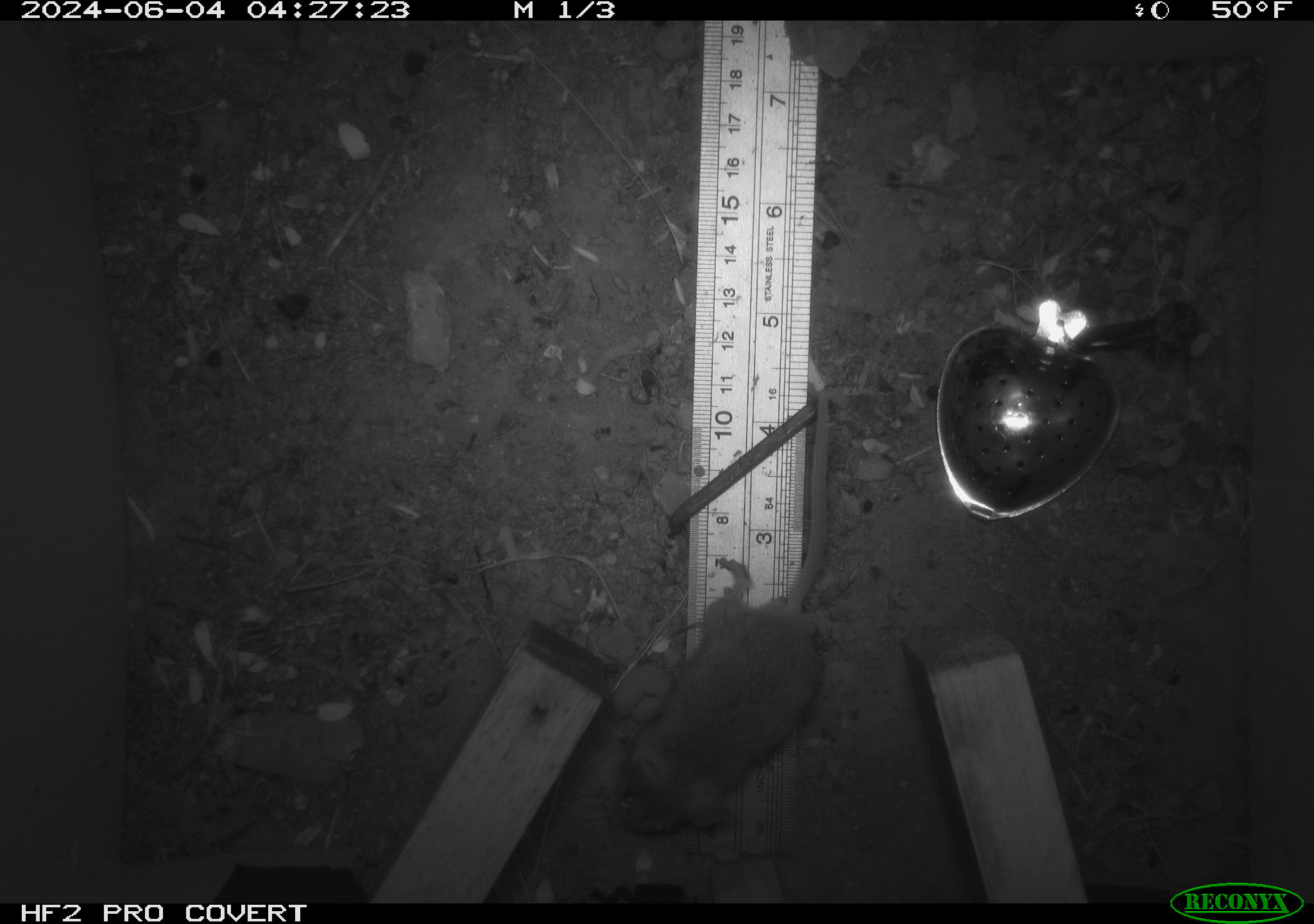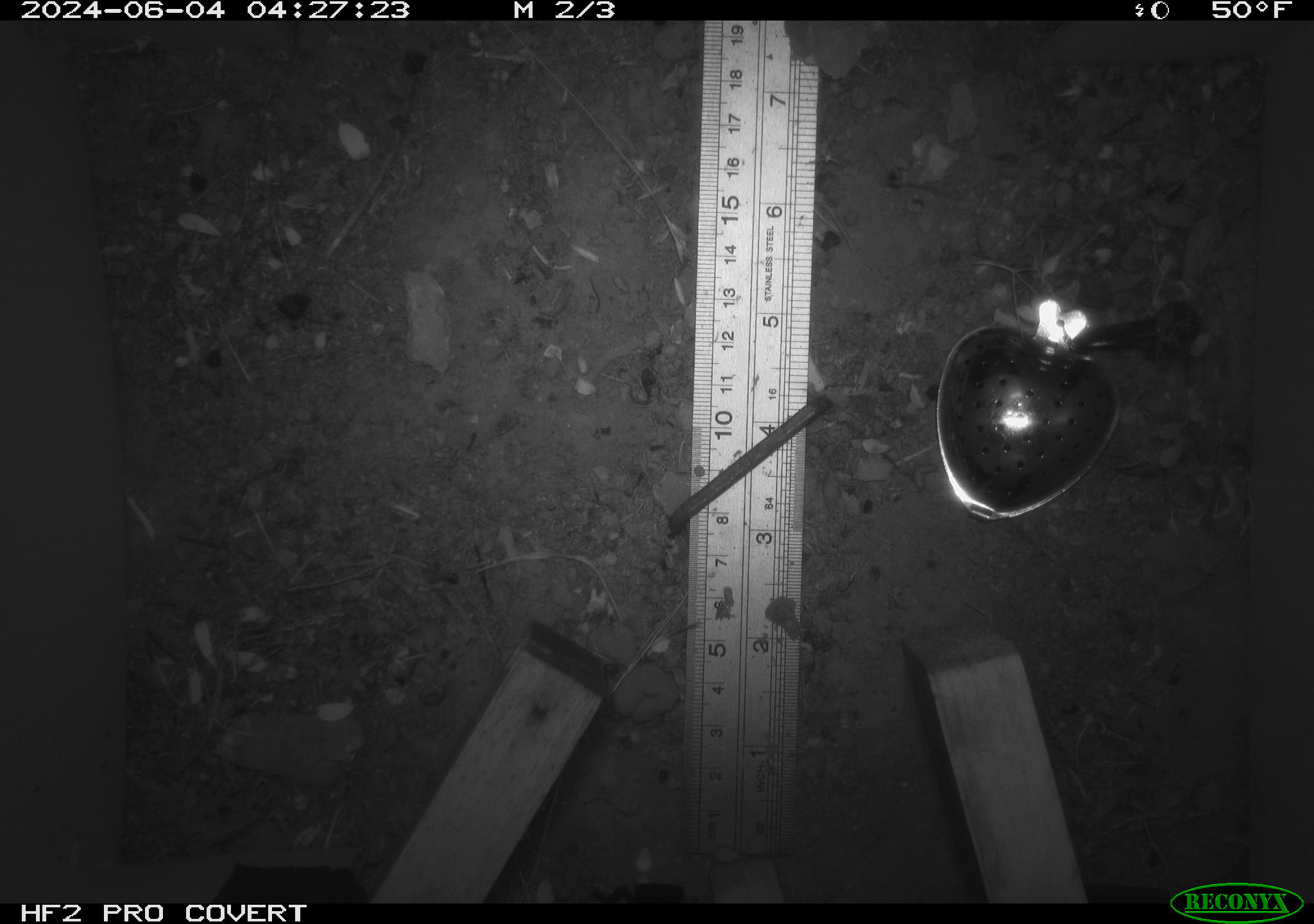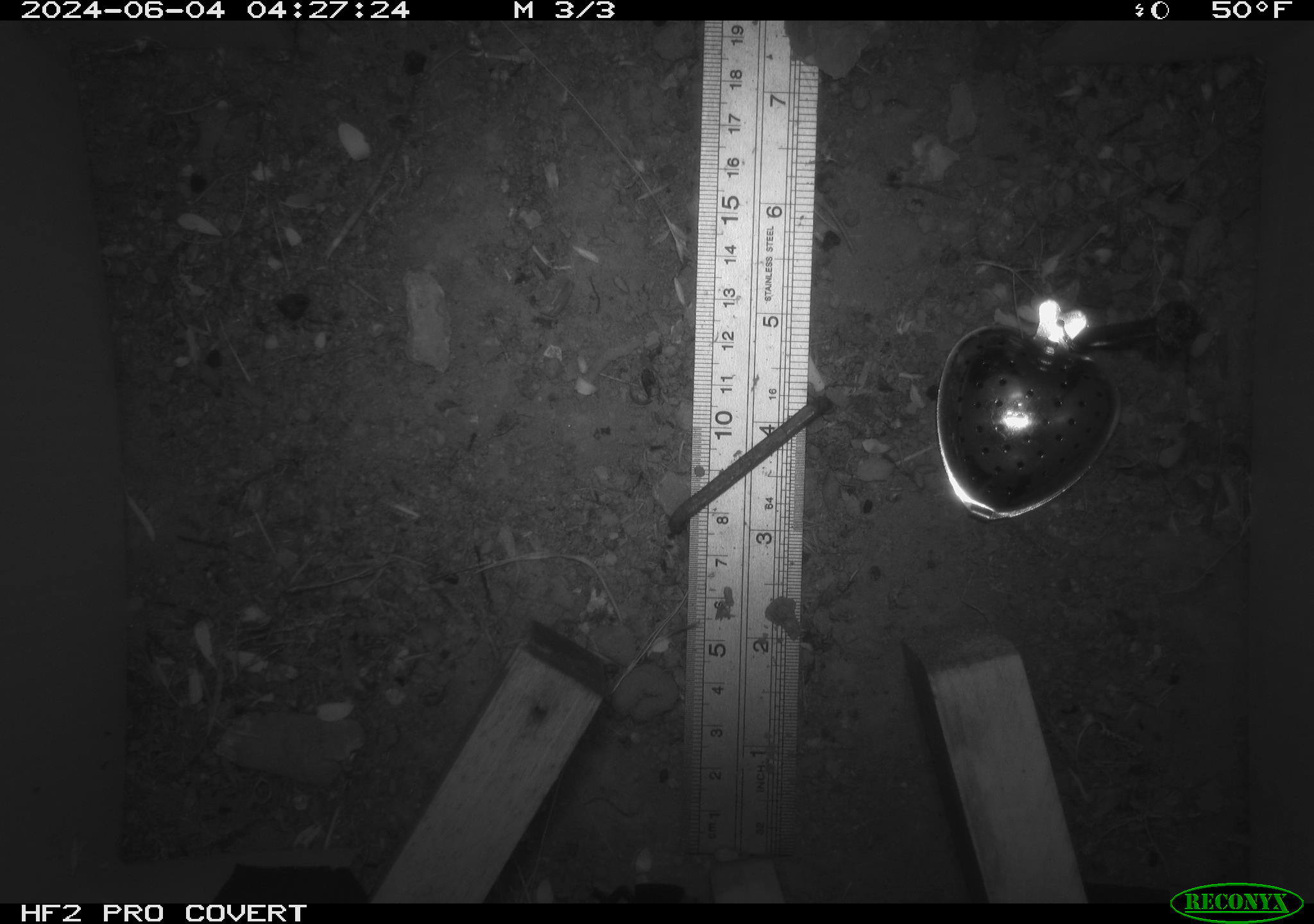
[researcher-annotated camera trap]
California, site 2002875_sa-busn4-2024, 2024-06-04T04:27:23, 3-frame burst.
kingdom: Animalia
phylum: Chordata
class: Mammalia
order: Rodentia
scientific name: Rodentia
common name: rodent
Rodent (Rodentia).